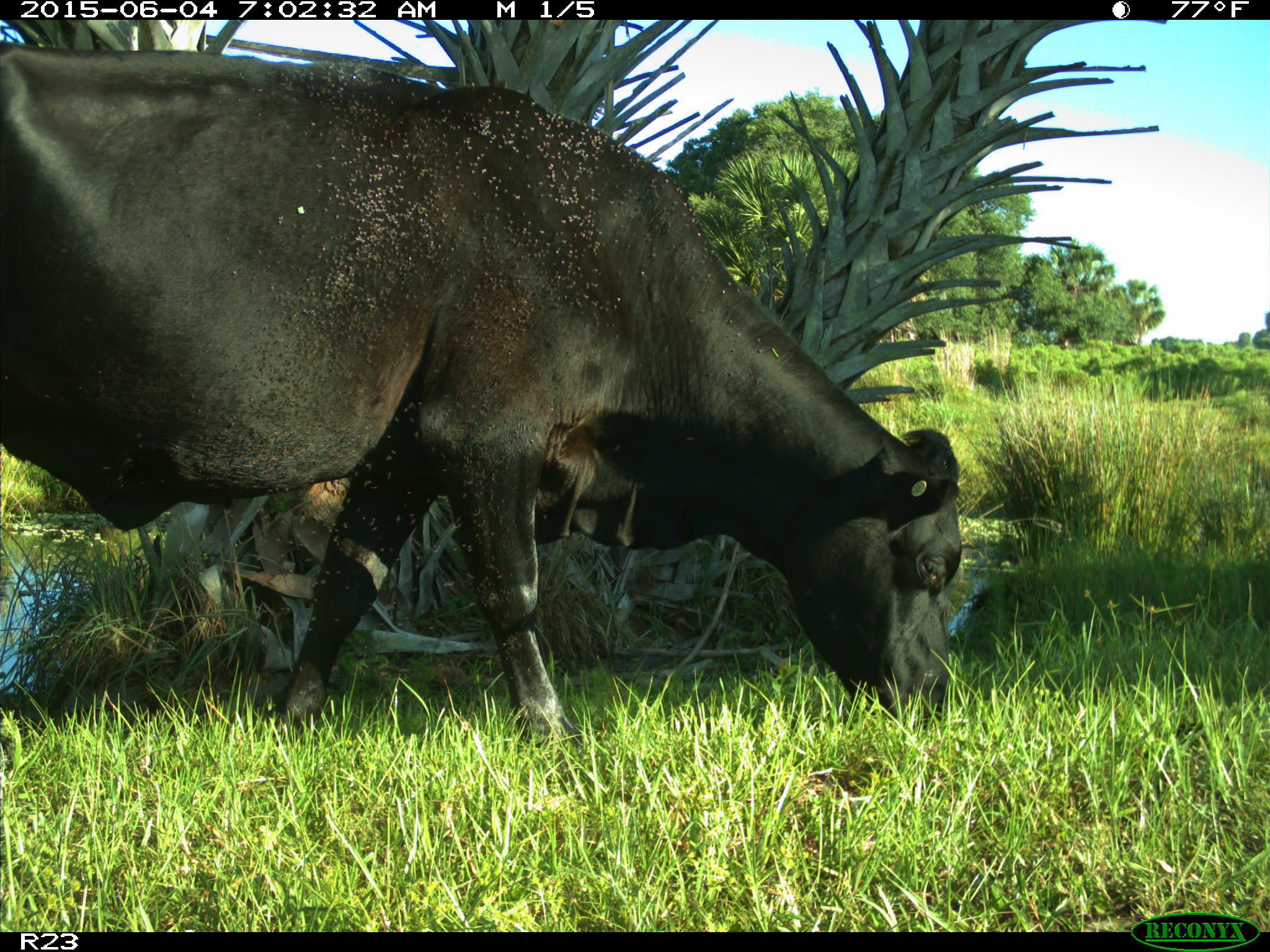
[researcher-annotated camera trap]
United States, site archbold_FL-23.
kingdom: Animalia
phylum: Chordata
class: Mammalia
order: Artiodactyla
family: Bovidae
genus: Bos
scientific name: Bos taurus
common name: domestic cow